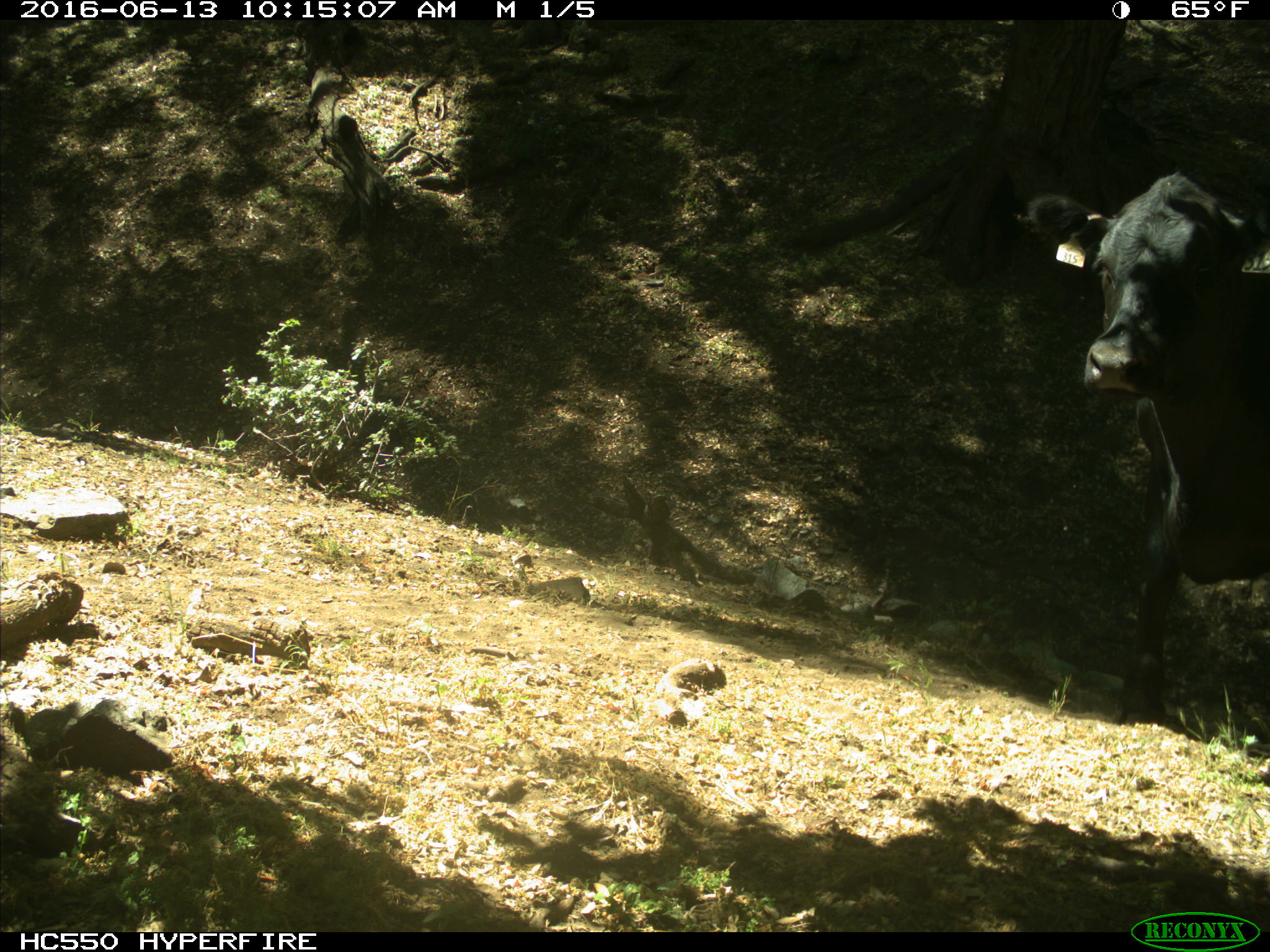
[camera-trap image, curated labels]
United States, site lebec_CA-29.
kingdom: Animalia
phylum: Chordata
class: Mammalia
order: Artiodactyla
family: Bovidae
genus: Bos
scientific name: Bos taurus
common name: domestic cow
Bos taurus (domestic cow).